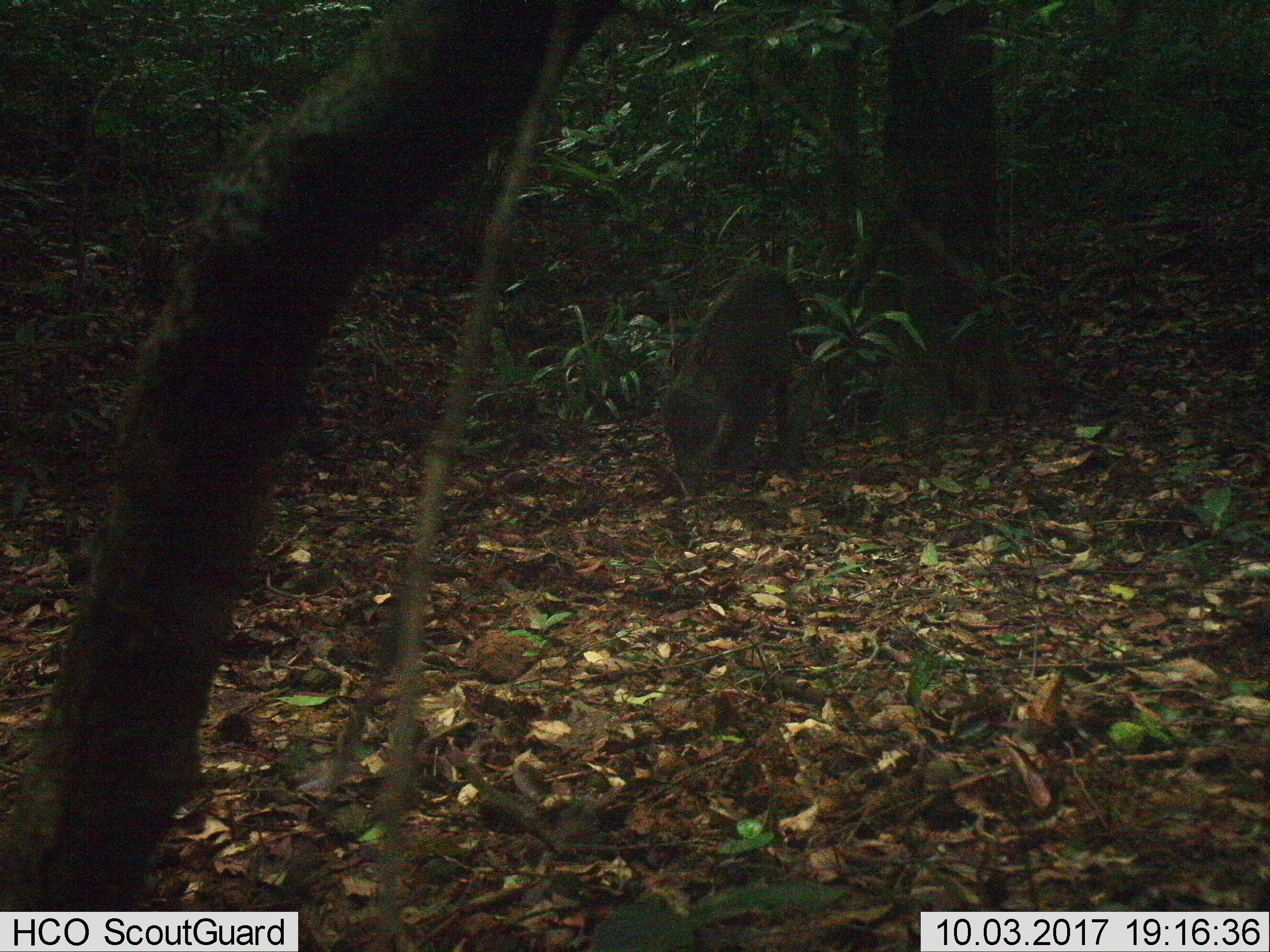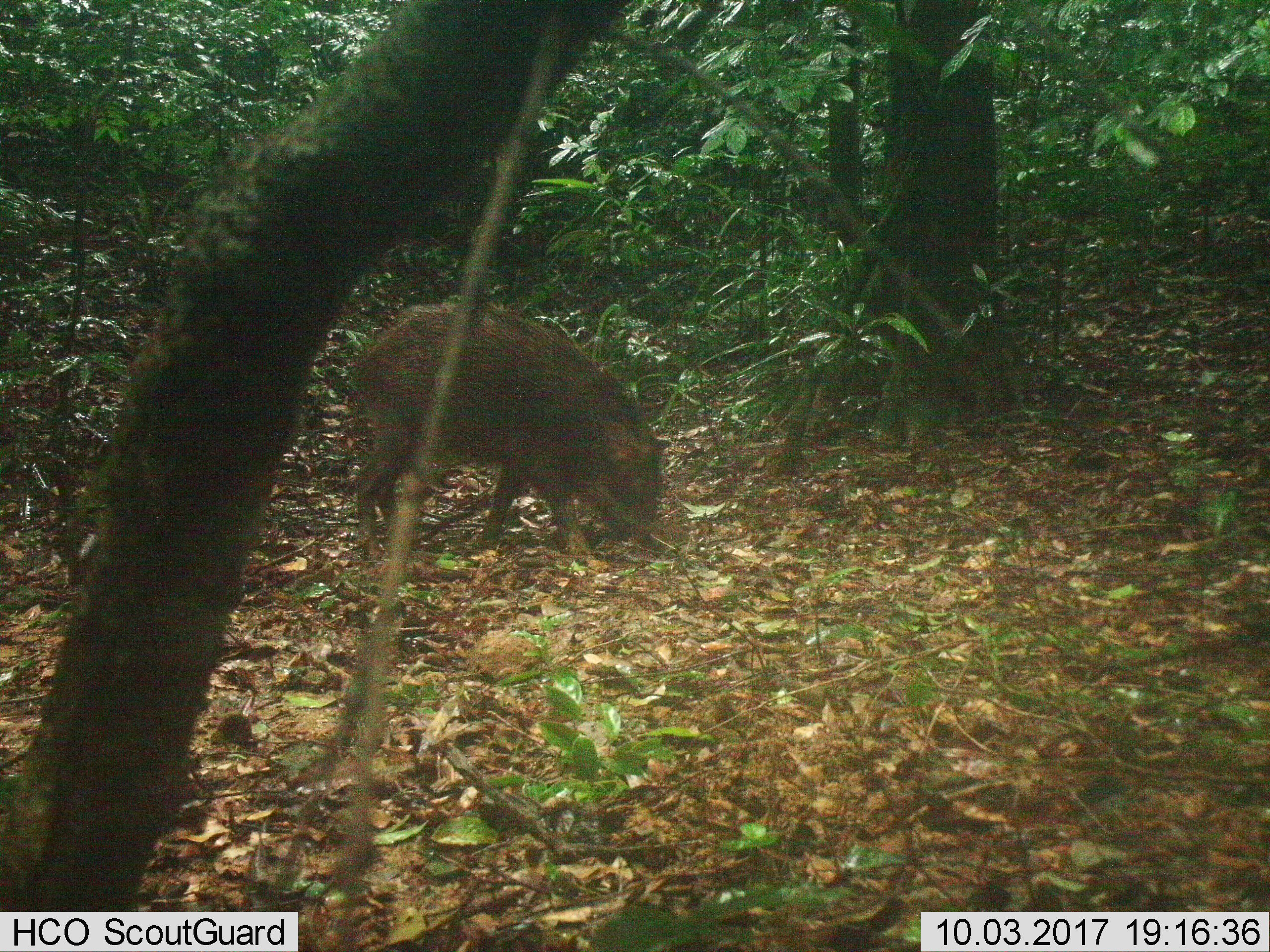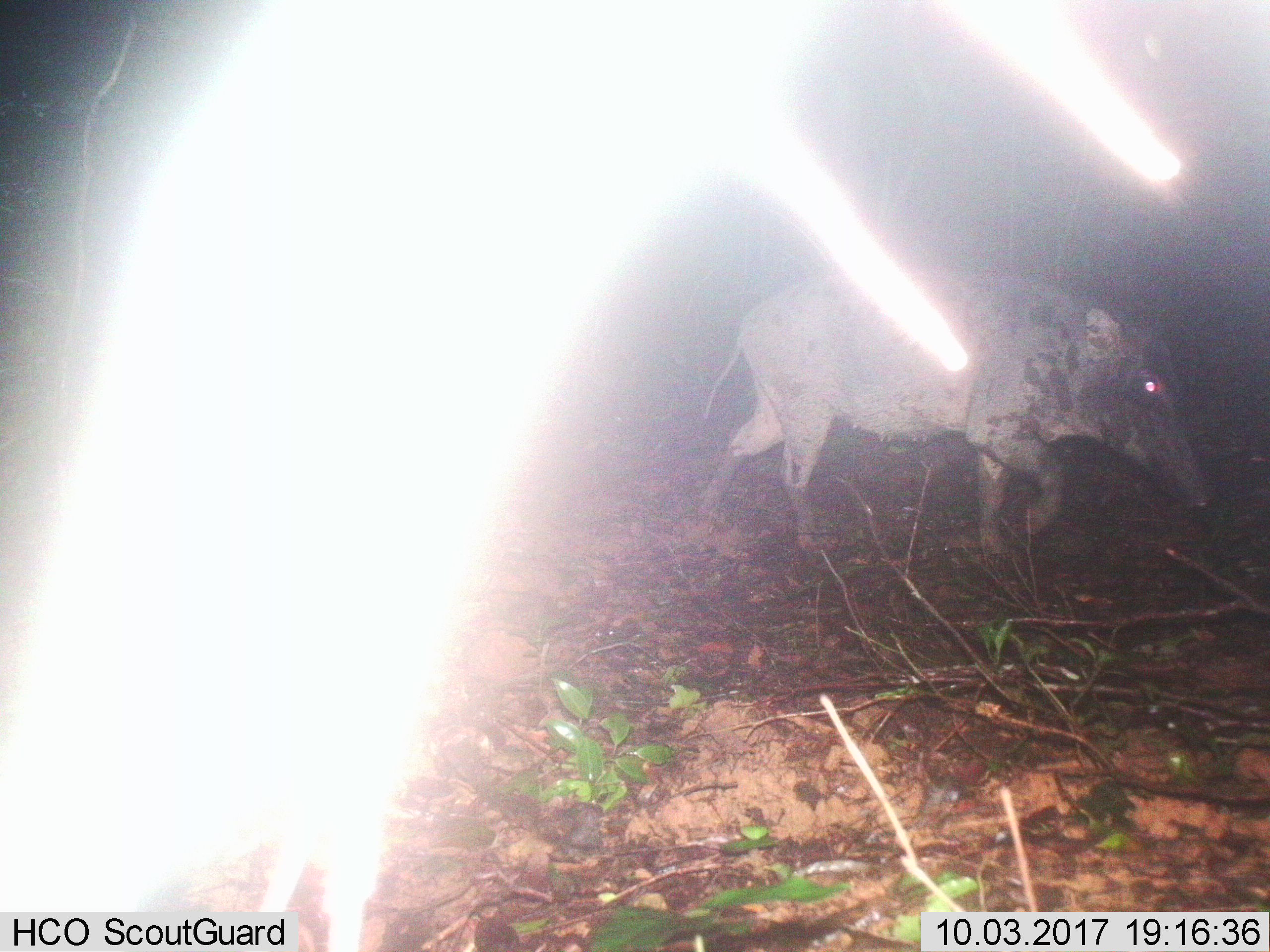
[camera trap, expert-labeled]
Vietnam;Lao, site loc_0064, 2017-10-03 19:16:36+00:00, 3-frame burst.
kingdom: Animalia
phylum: Chordata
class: Mammalia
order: Artiodactyla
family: Suidae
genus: Sus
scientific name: Sus scrofa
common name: eurasian wild pig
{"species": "eurasian wild pig (Sus scrofa)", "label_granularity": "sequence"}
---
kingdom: Animalia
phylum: Chordata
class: Aves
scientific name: Aves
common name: bird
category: unidentified bird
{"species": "unidentified bird (bird) (Aves)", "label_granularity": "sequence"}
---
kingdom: Animalia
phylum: Chordata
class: Aves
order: Galliformes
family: Phasianidae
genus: Lophura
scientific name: Lophura nycthemera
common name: silver pheasant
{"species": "silver pheasant (Lophura nycthemera)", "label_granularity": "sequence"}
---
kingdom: Animalia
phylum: Chordata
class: Mammalia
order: Artiodactyla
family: Cervidae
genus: Rusa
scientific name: Rusa unicolor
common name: sambar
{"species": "sambar (Rusa unicolor)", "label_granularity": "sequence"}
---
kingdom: Animalia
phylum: Chordata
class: Mammalia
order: Rodentia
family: Muridae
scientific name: Muridae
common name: old-world mice and rats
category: unidentified murid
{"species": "unidentified murid (old-world mice and rats) (Muridae)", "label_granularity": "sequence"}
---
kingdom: Animalia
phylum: Chordata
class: Mammalia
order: Artiodactyla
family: Cervidae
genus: Muntiacus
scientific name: Muntiacus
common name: muntjacs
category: unidentified muntjac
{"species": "unidentified muntjac (muntjacs) (Muntiacus)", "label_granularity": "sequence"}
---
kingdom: Animalia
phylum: Chordata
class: Mammalia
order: Primates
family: Cercopithecidae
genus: Macaca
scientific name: Macaca nemestrina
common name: pig-tailed macaque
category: pig tailed macaque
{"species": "pig tailed macaque (pig-tailed macaque) (Macaca nemestrina)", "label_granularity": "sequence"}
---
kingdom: Animalia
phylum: Chordata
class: Mammalia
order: Rodentia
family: Sciuridae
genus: Dremomys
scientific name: Dremomys rufigenis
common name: red-cheeked squirrel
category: red cheeked squirrel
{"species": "red cheeked squirrel (red-cheeked squirrel) (Dremomys rufigenis)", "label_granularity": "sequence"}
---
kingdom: Animalia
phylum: Chordata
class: Mammalia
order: Carnivora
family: Herpestidae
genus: Urva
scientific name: Urva urva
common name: crab-eating mongoose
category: crab eating mongoose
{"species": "crab eating mongoose (crab-eating mongoose) (Urva urva)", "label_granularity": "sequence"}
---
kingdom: Animalia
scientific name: Animalia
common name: animal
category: unidentified animal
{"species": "unidentified animal (animal) (Animalia)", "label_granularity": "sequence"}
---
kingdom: Animalia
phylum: Chordata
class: Mammalia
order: Artiodactyla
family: Cervidae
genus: Muntiacus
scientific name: Muntiacus vuquangensis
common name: large-antlered muntjac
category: large antlered muntjac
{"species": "large antlered muntjac (large-antlered muntjac) (Muntiacus vuquangensis)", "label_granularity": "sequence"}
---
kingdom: Animalia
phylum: Chordata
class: Aves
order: Galliformes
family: Phasianidae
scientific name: Phasianidae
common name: partridge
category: unidentified partridge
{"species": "unidentified partridge (partridge) (Phasianidae)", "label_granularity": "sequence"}